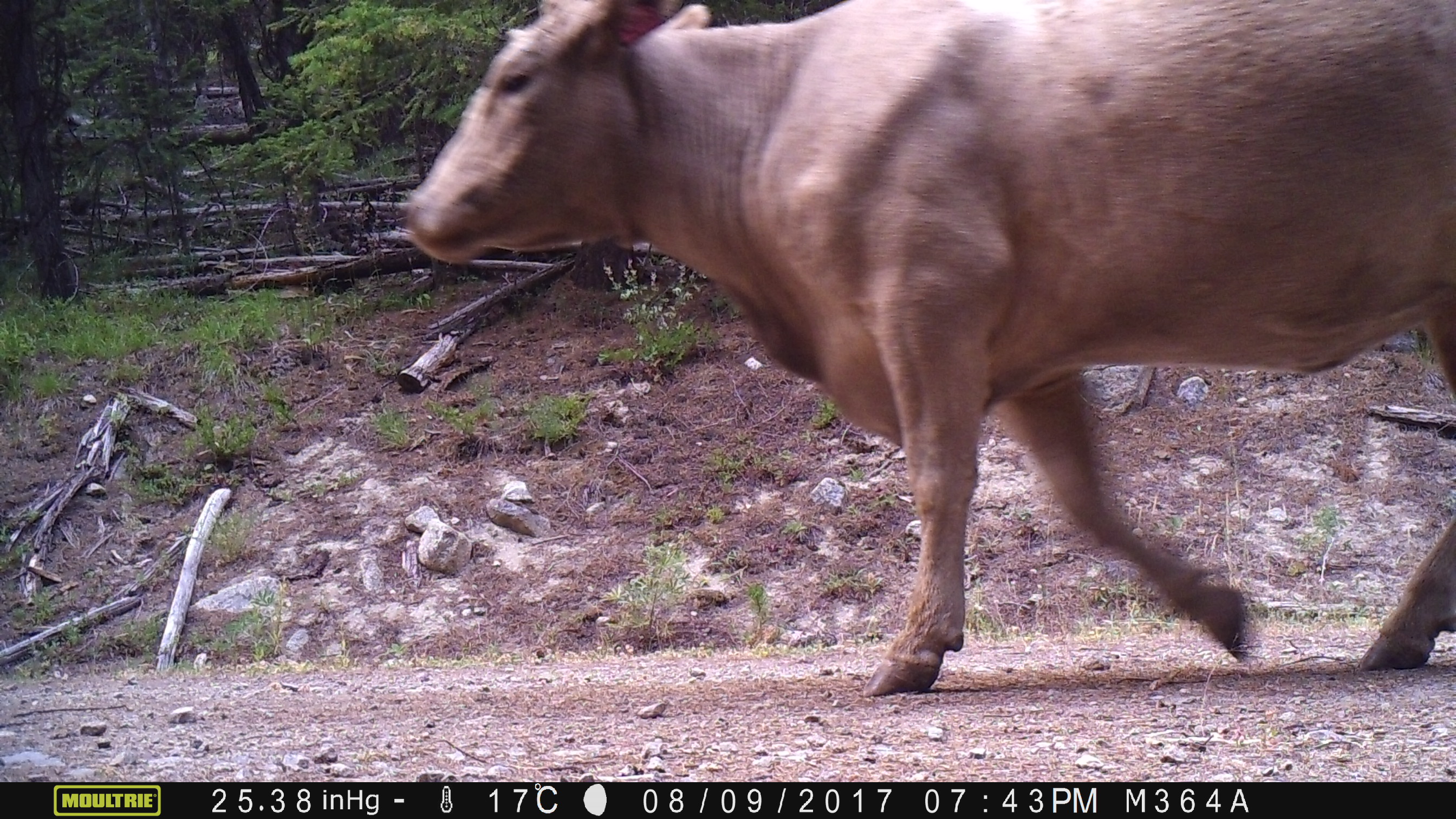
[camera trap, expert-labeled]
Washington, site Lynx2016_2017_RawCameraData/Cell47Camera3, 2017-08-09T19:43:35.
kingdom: Animalia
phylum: Chordata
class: Mammalia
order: Artiodactyla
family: Bovidae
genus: Bos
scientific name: Bos taurus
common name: domestic cattle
Domestic cattle (Bos taurus). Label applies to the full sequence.